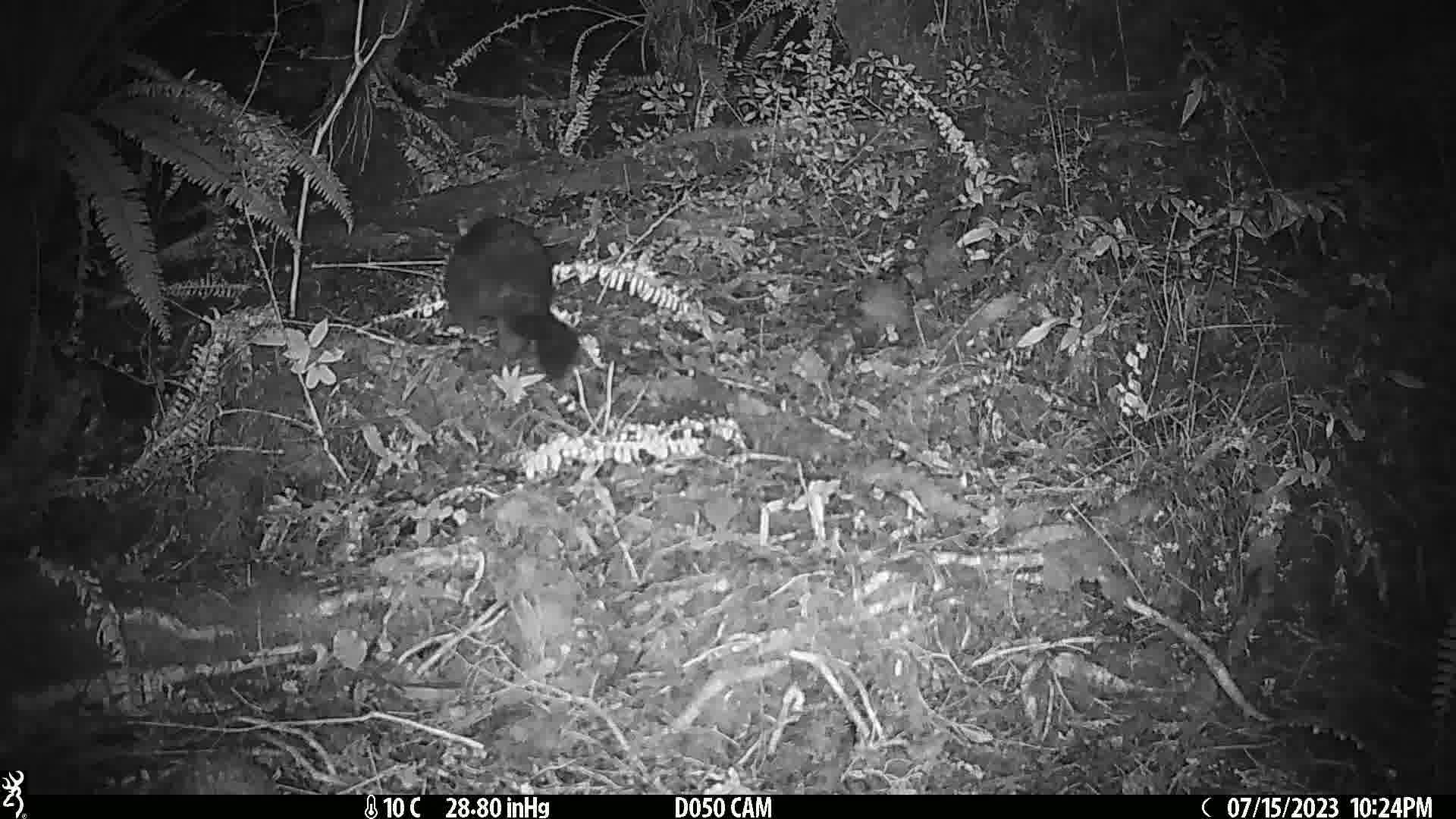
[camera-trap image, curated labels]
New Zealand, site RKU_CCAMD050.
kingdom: Animalia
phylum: Chordata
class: Mammalia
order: Diprotodontia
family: Phalangeridae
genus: Trichosurus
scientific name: Trichosurus vulpecula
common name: common brushtail possum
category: possum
Possum (common brushtail possum) (Trichosurus vulpecula).